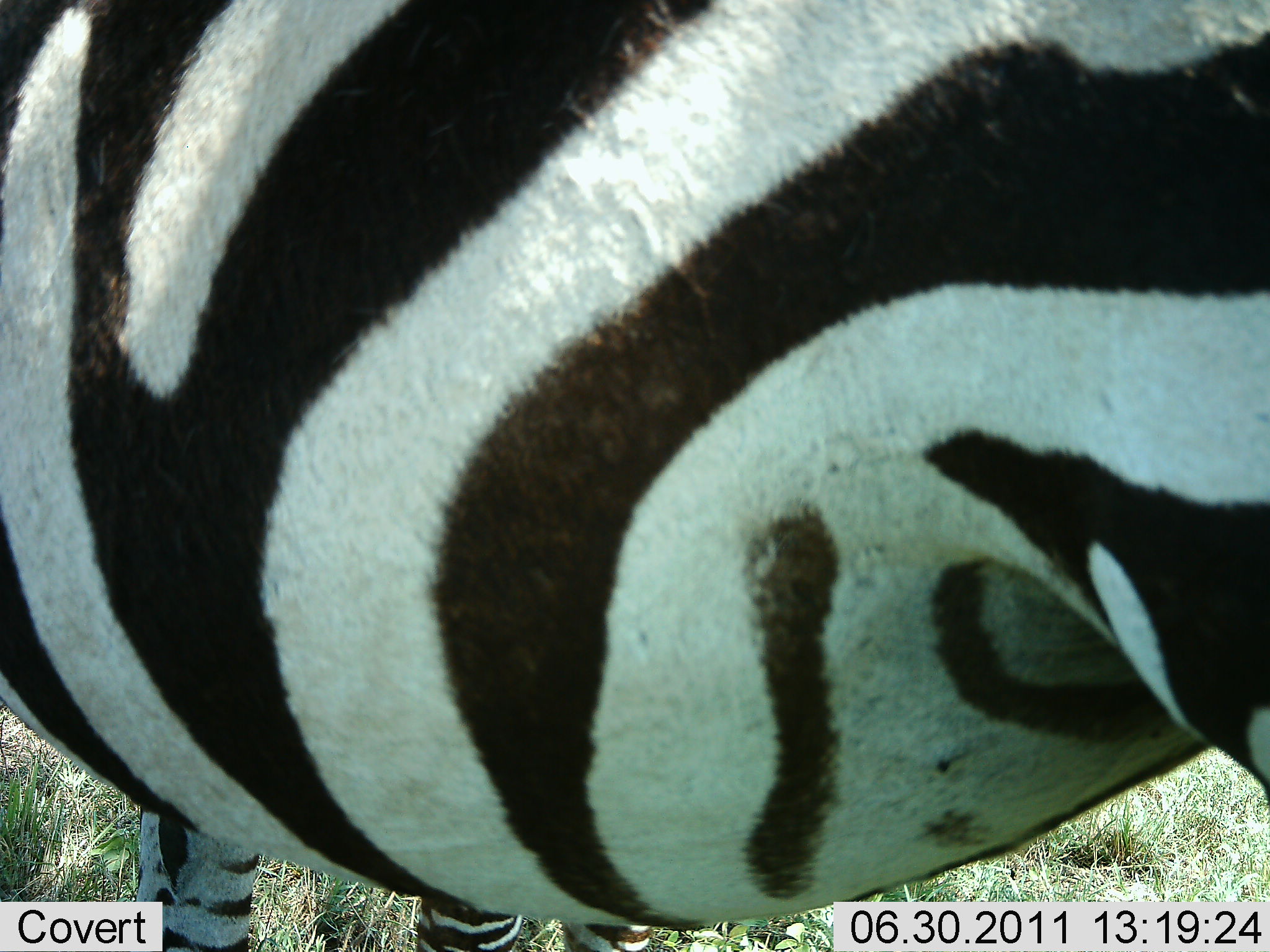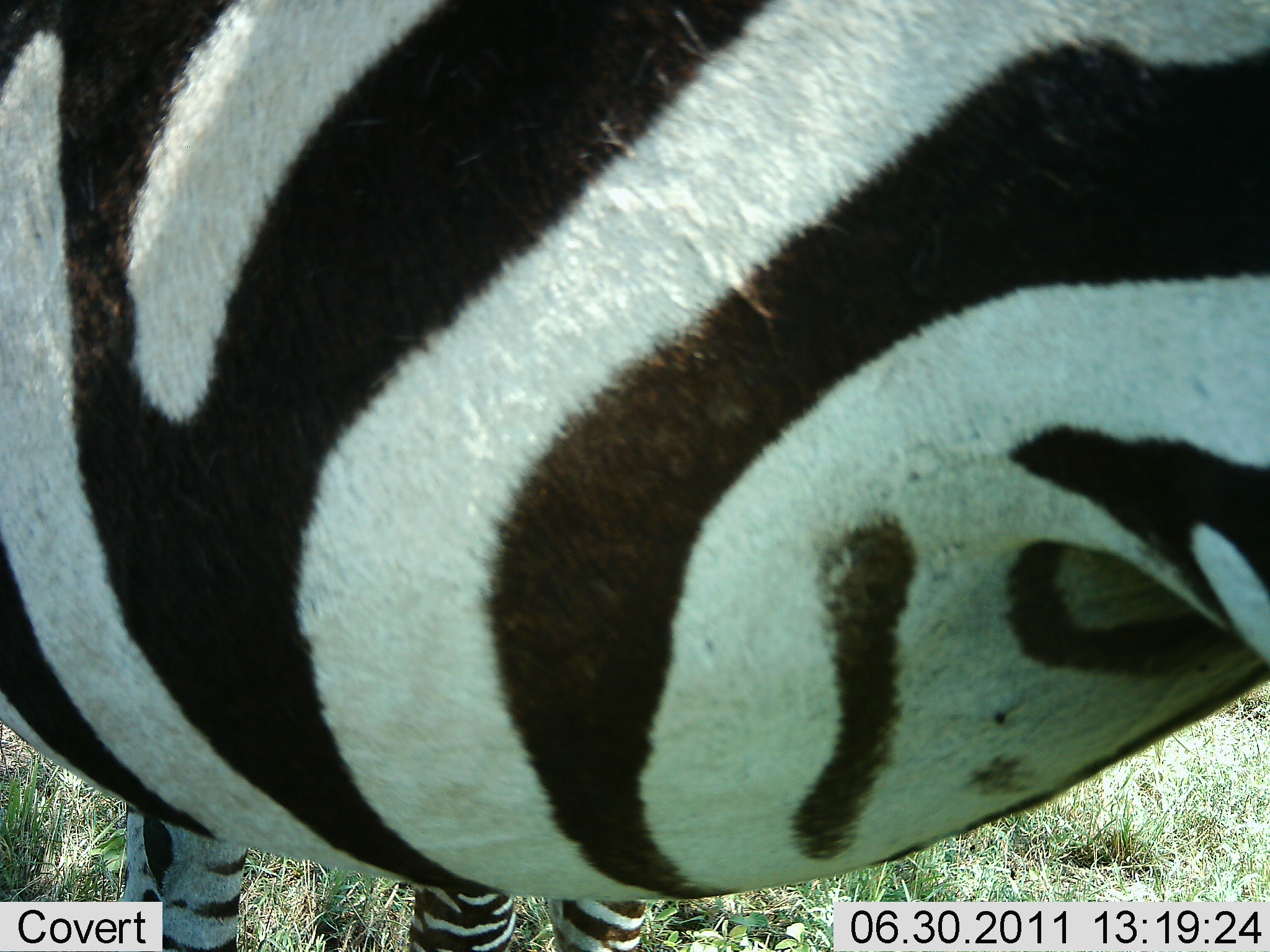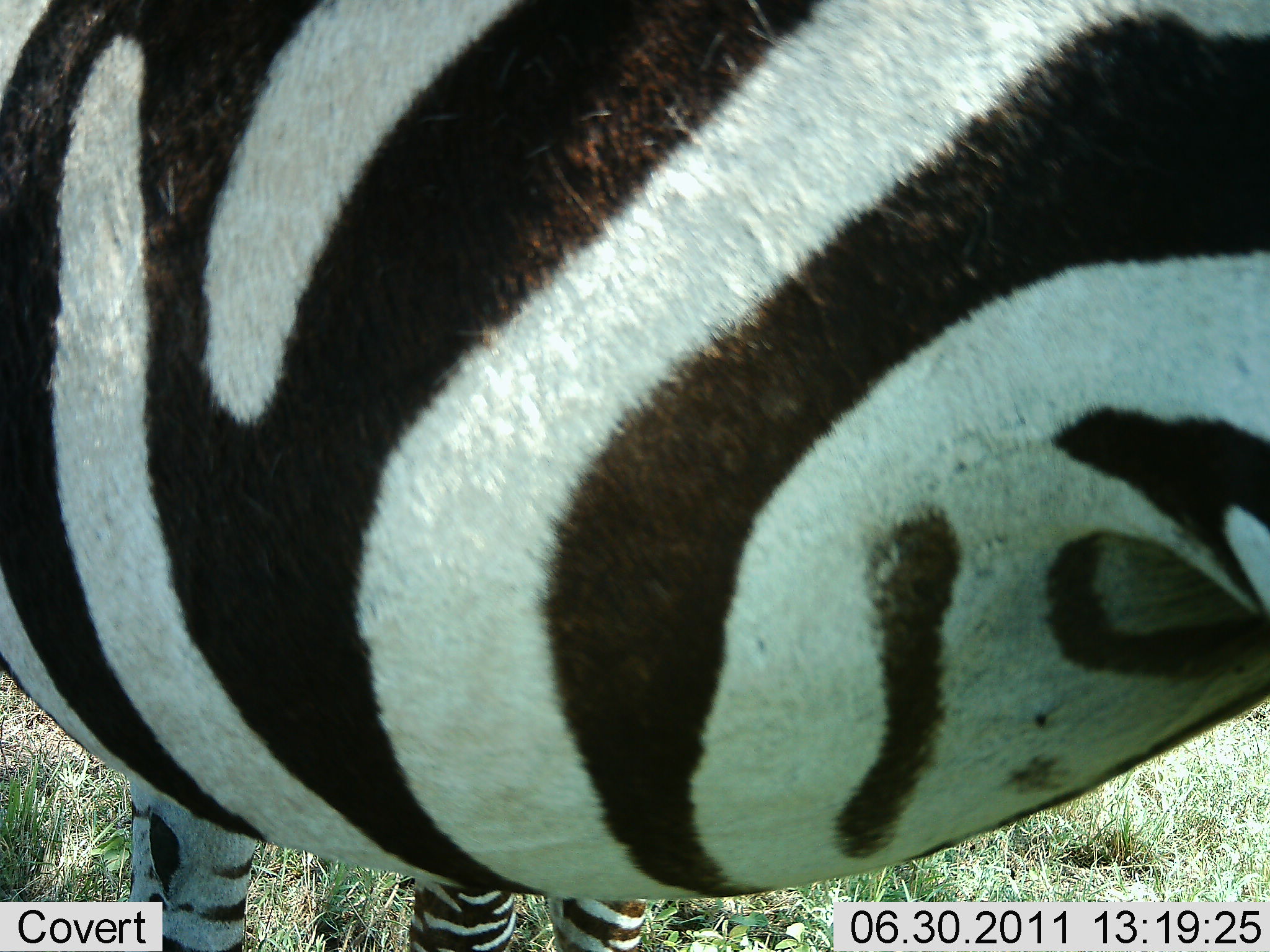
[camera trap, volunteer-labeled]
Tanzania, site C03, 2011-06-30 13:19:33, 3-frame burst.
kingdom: Animalia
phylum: Chordata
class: Mammalia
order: Perissodactyla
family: Equidae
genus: Equus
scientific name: Equus quagga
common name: plains zebra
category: zebra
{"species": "zebra (plains zebra) (Equus quagga)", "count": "1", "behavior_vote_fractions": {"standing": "92%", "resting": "0%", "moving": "8%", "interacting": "0%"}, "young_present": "0%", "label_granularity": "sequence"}